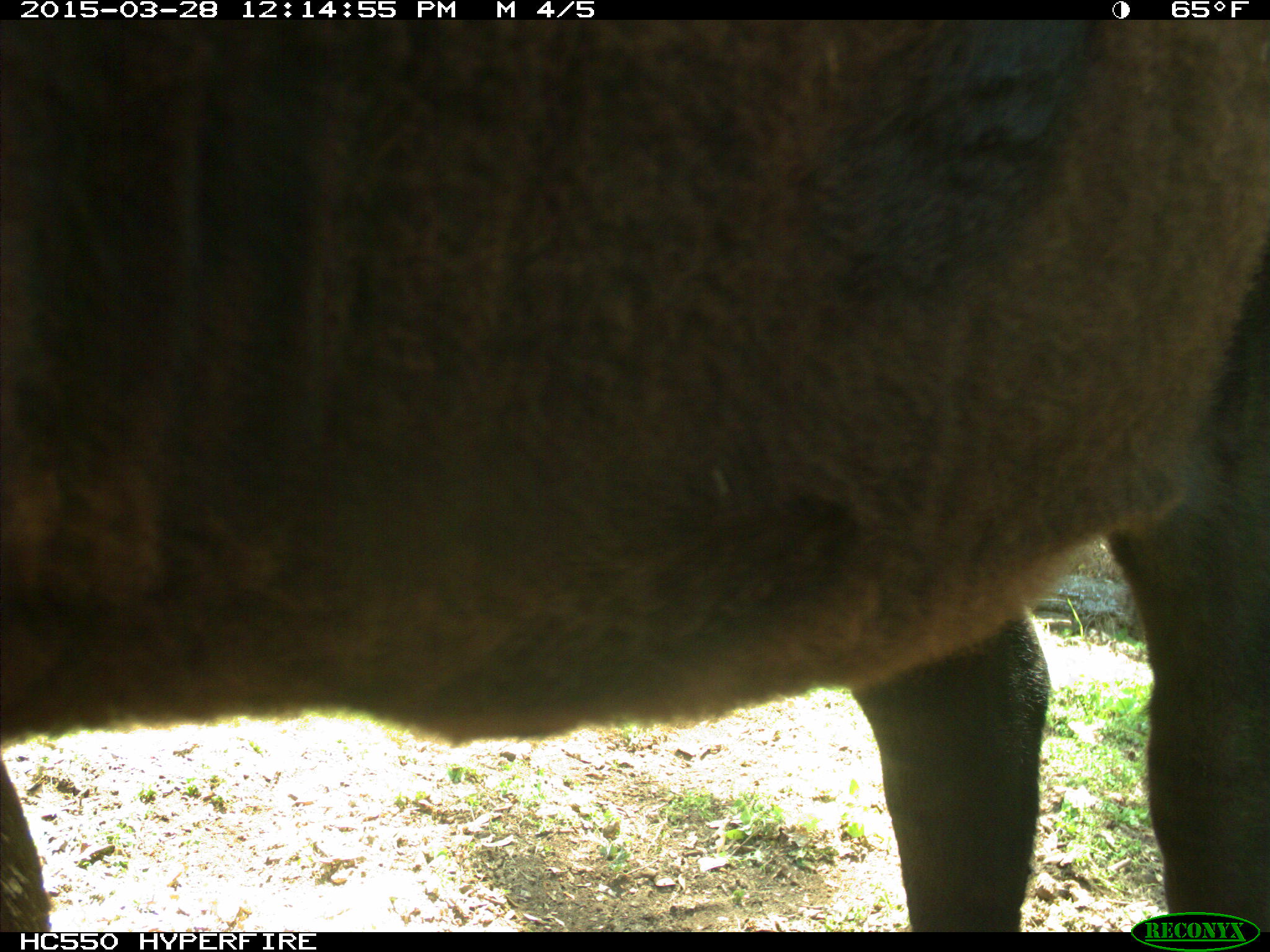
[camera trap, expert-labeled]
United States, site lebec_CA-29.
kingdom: Animalia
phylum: Chordata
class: Mammalia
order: Artiodactyla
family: Bovidae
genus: Bos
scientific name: Bos taurus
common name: domestic cow